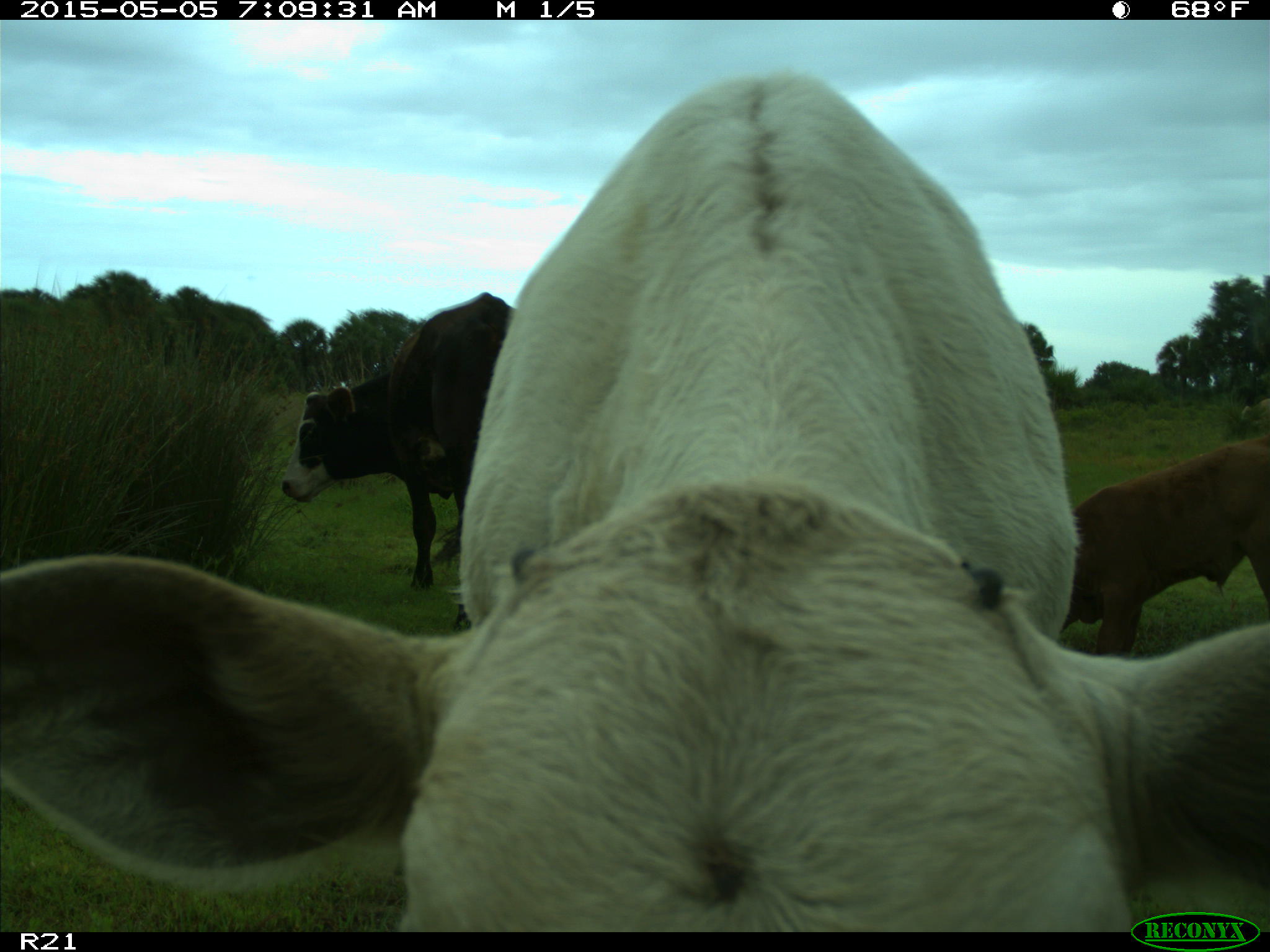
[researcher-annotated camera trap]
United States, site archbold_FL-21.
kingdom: Animalia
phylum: Chordata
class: Mammalia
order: Artiodactyla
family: Bovidae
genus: Bos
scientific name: Bos taurus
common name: domestic cow